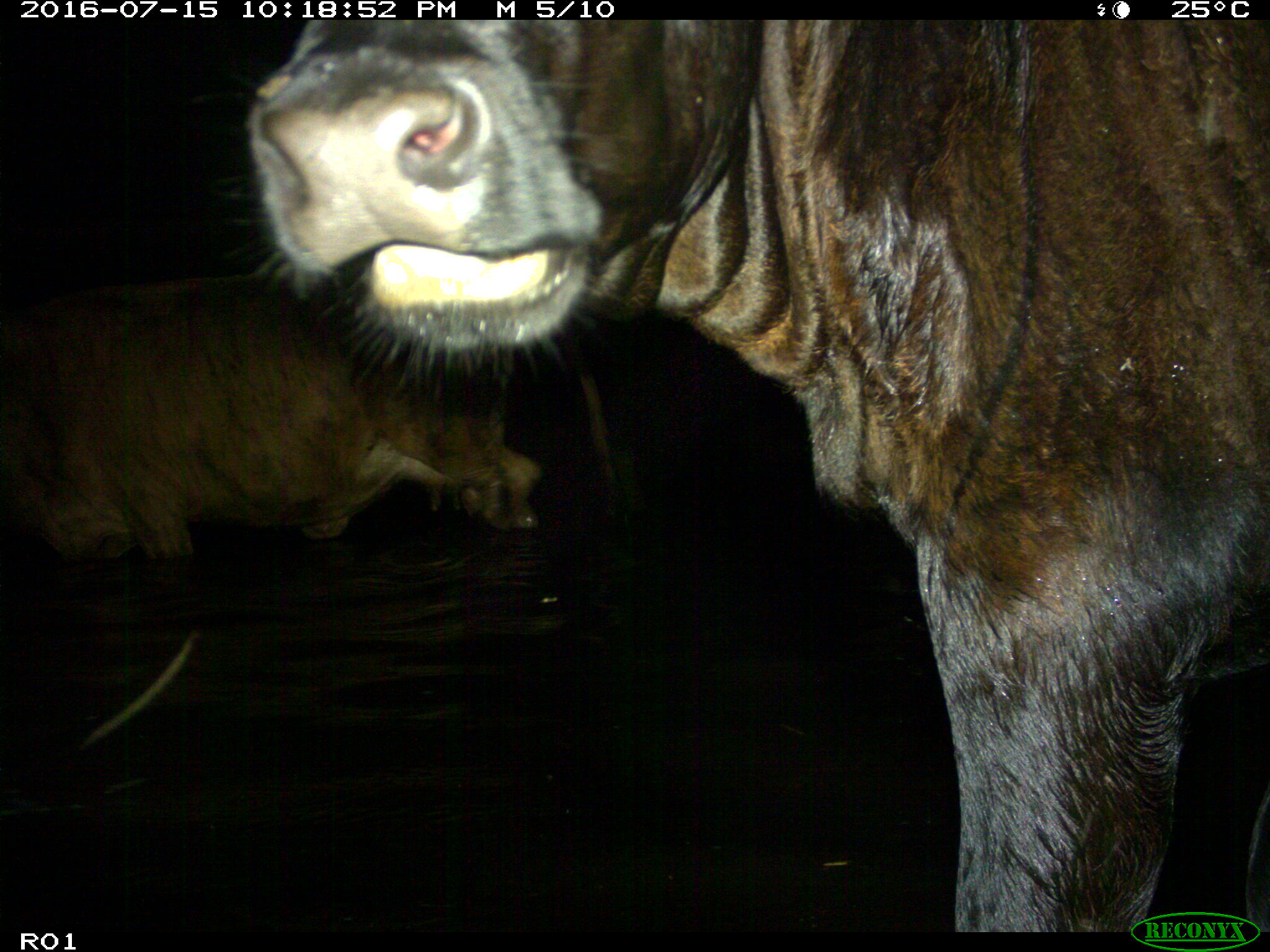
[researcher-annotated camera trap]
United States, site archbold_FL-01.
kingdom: Animalia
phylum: Chordata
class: Mammalia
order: Artiodactyla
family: Bovidae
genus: Bos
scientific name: Bos taurus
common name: domestic cow